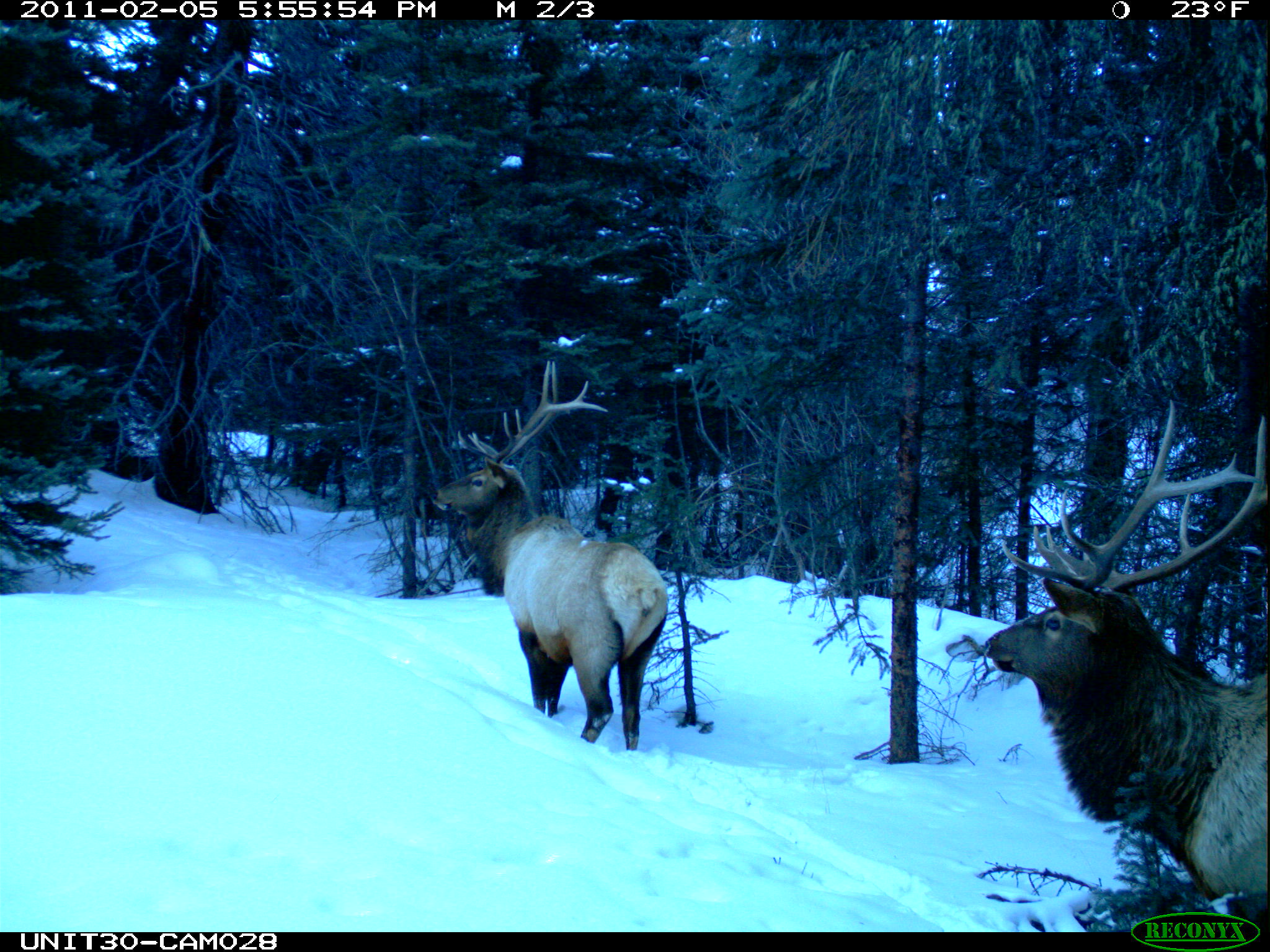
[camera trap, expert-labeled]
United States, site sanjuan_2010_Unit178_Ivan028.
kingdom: Animalia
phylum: Chordata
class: Mammalia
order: Artiodactyla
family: Cervidae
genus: Cervus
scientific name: Cervus elaphus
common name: red deer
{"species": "Cervus elaphus (red deer)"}